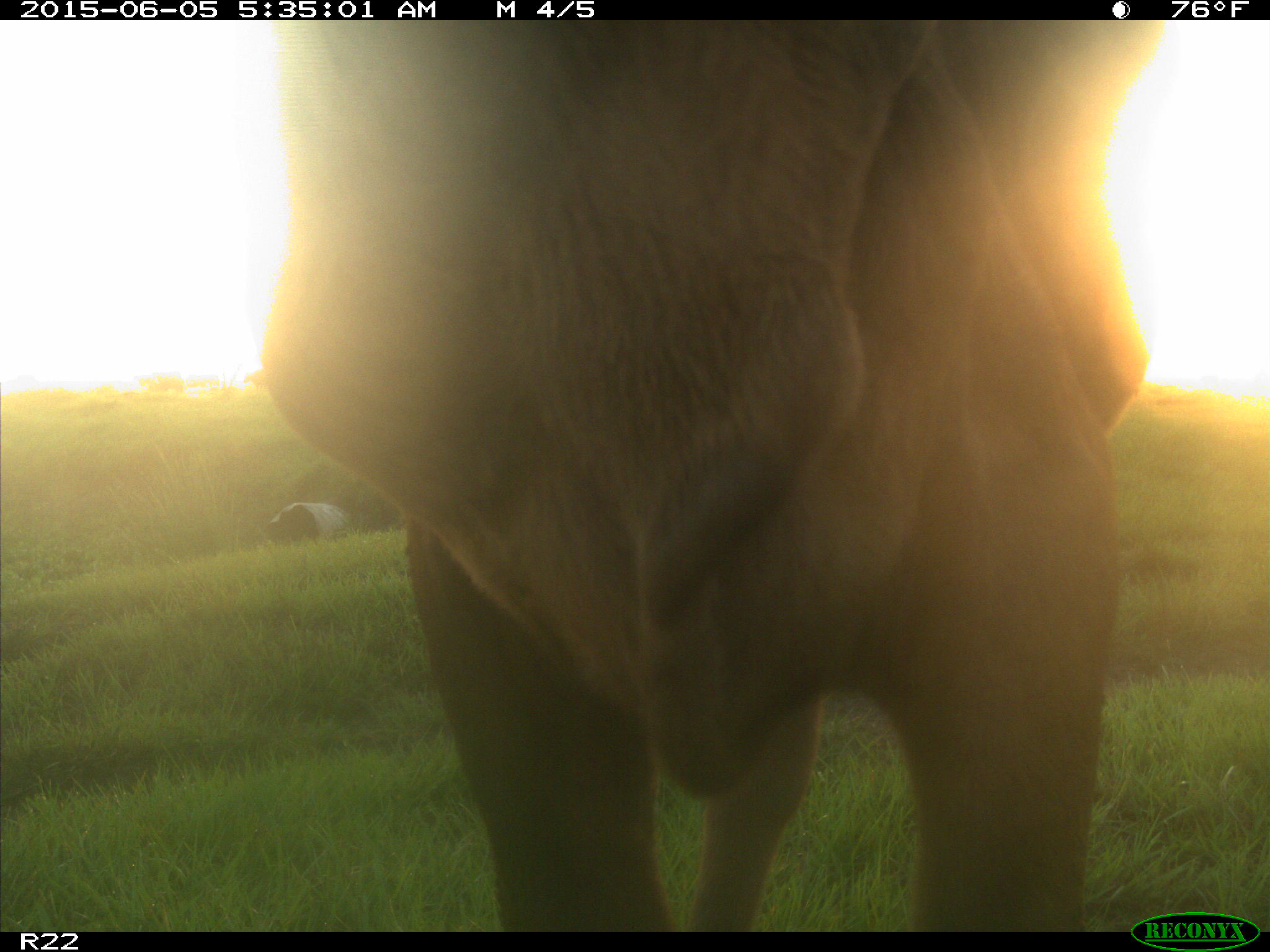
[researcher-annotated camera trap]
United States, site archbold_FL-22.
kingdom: Animalia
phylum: Chordata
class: Mammalia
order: Artiodactyla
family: Bovidae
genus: Bos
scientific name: Bos taurus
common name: domestic cow